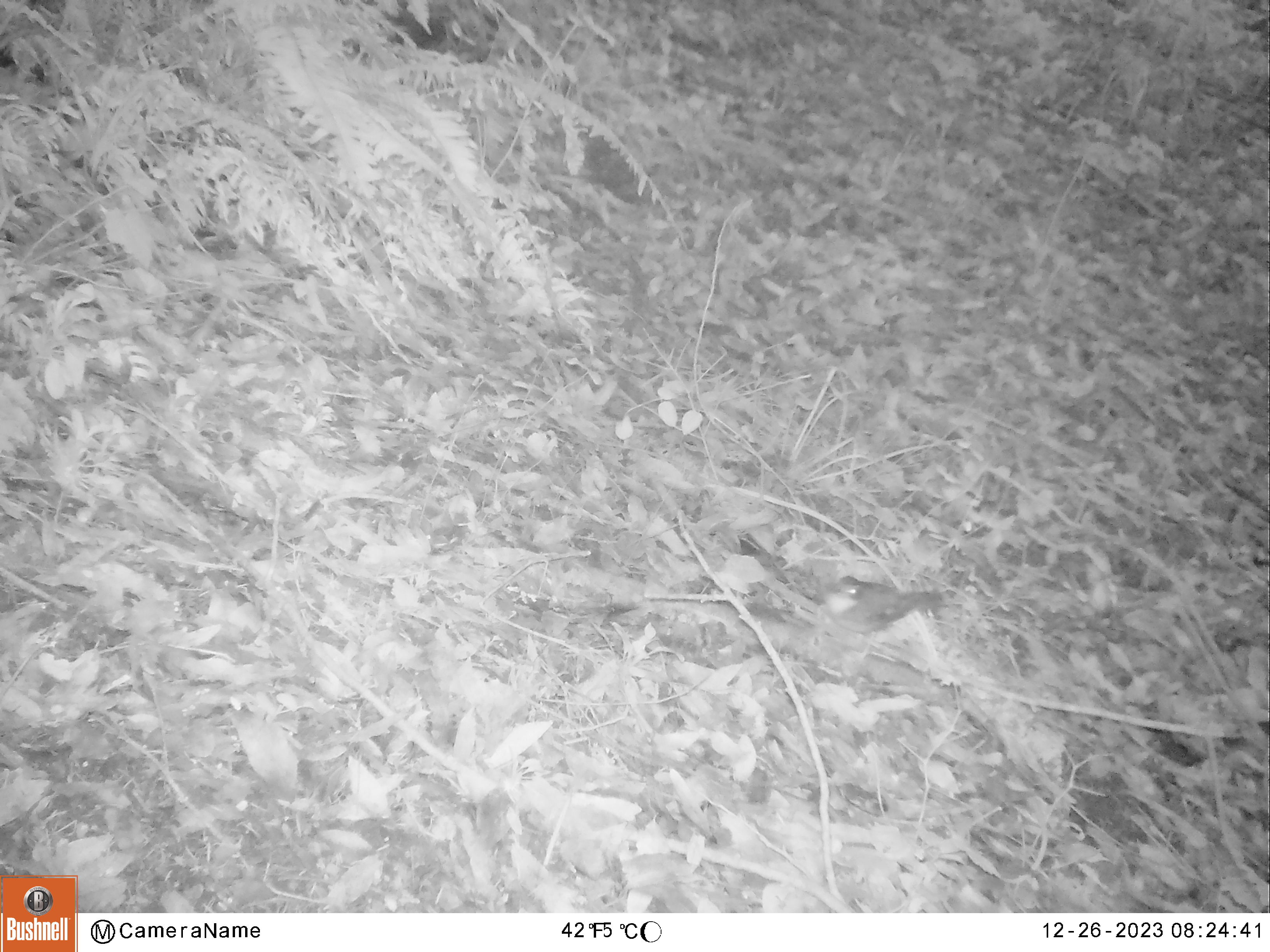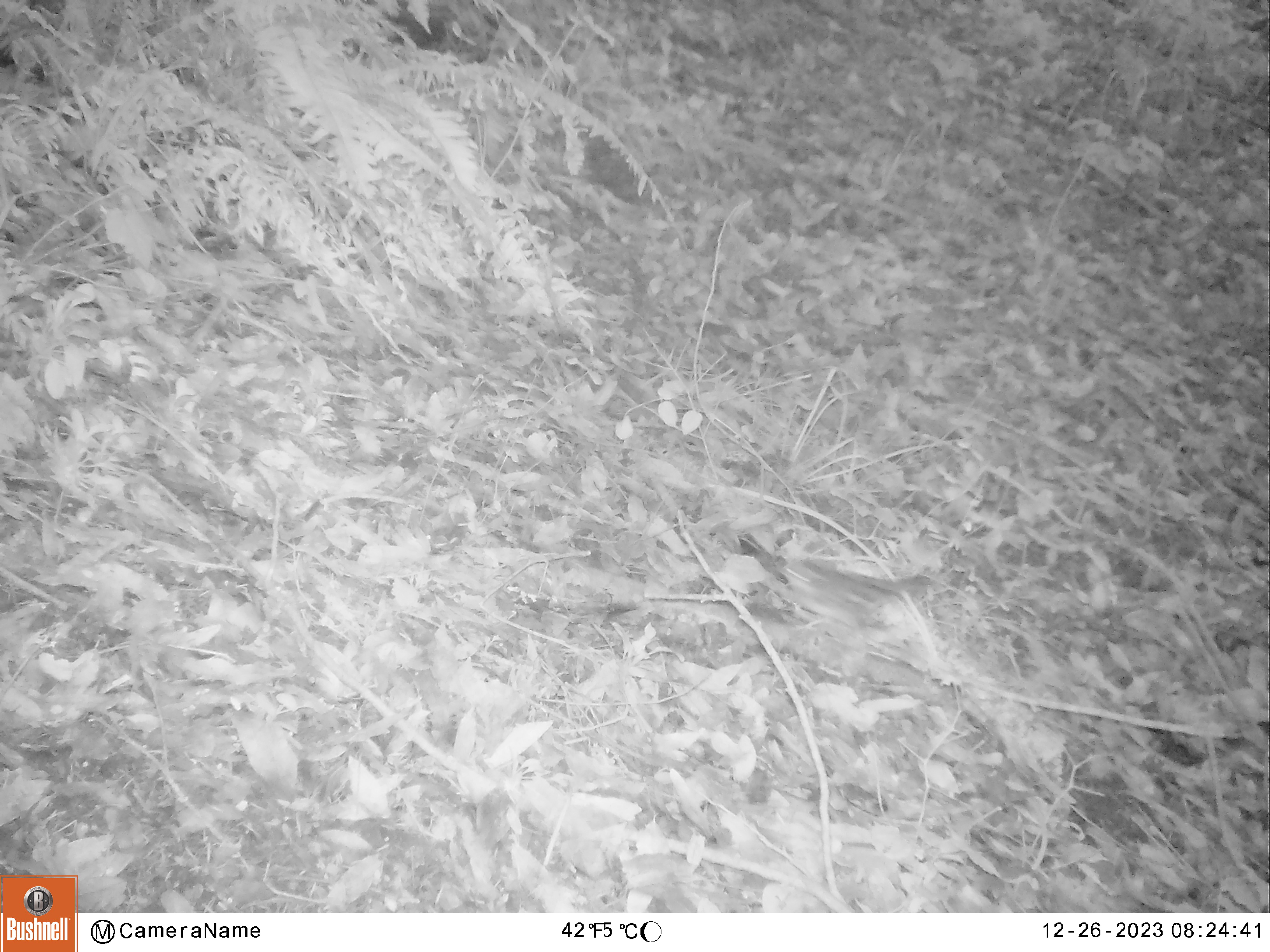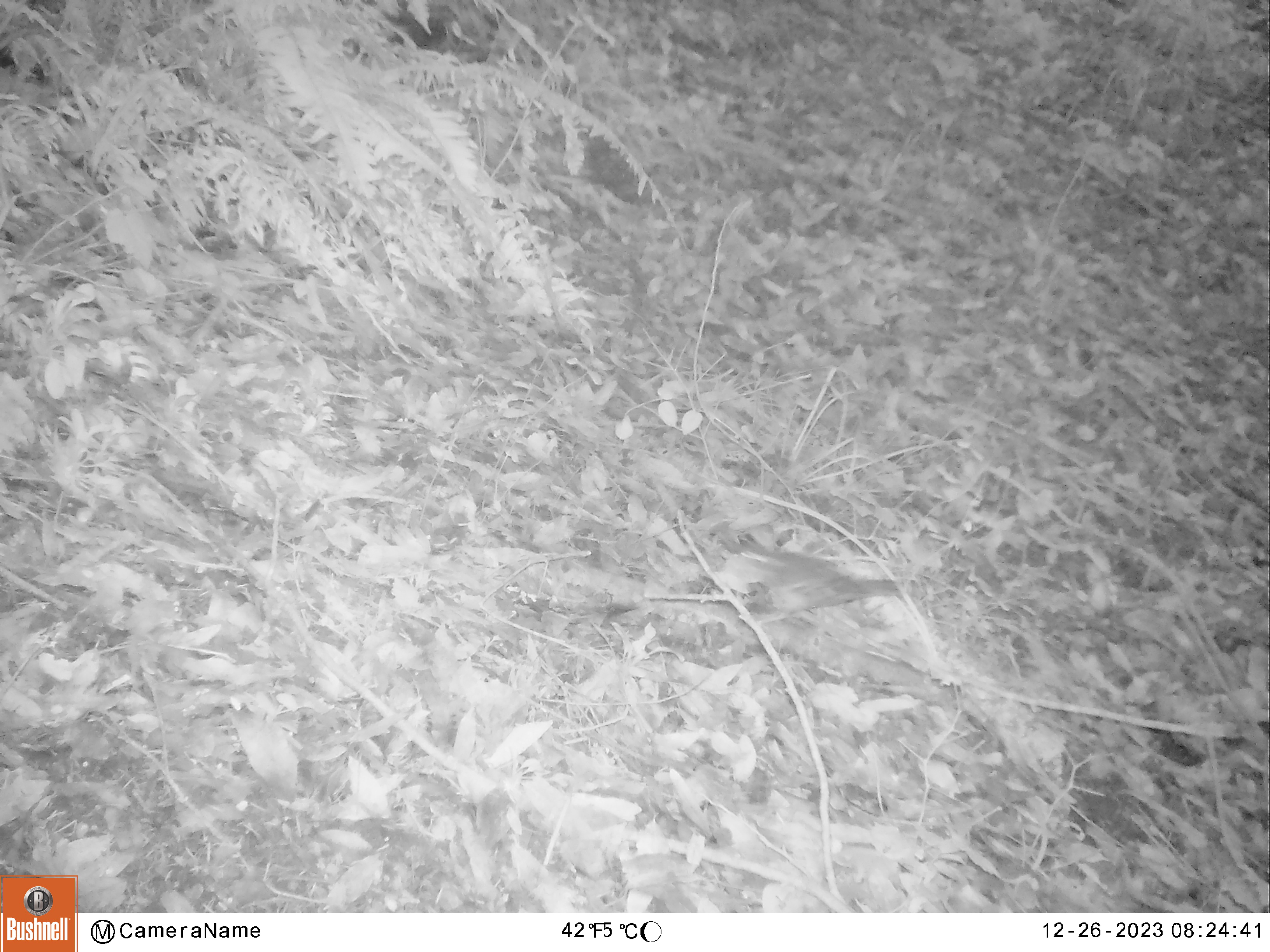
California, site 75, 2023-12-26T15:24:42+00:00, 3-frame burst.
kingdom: Animalia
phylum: Chordata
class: Aves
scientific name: Aves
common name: bird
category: unknown bird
Unknown bird (bird) (Aves).